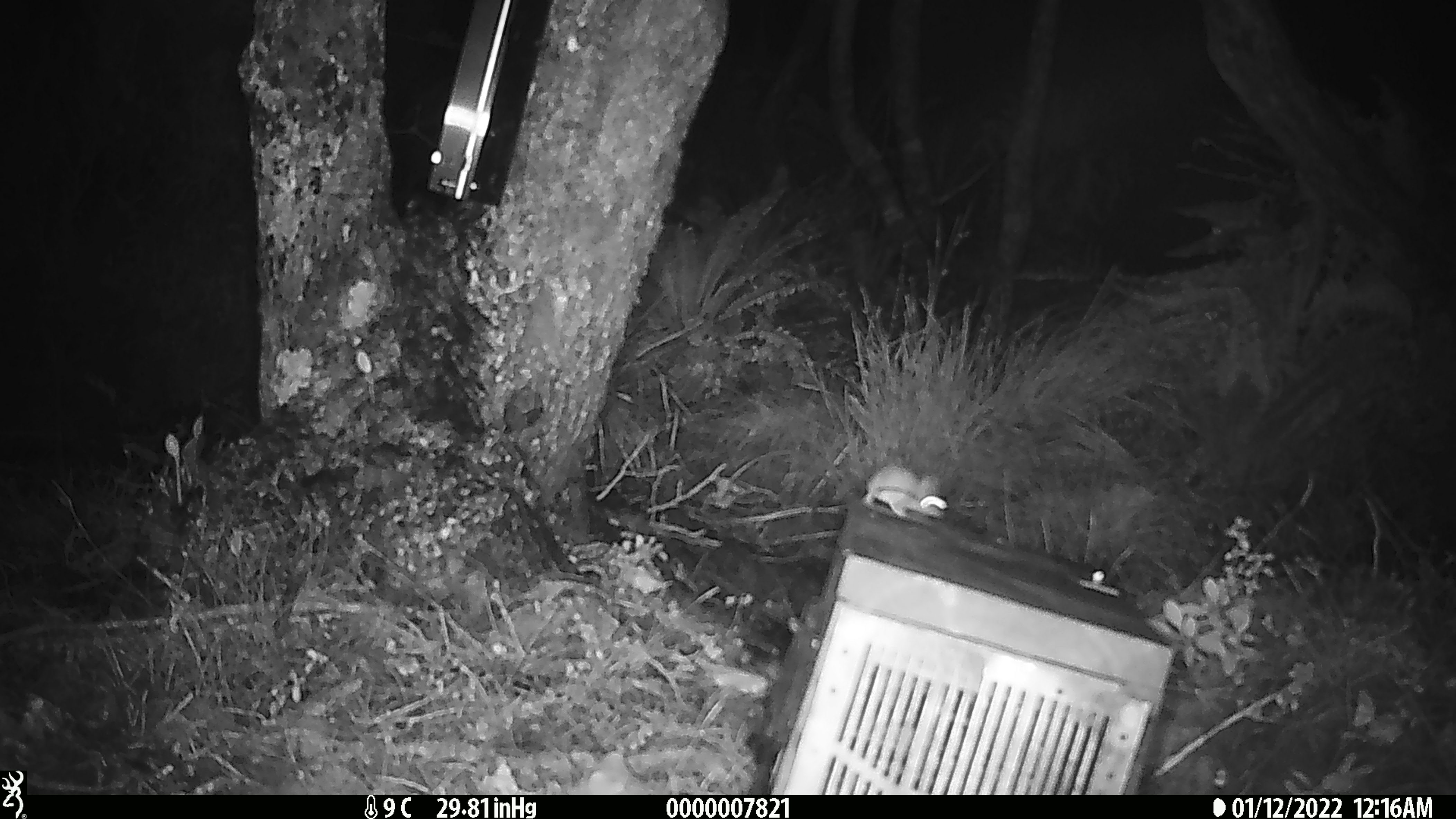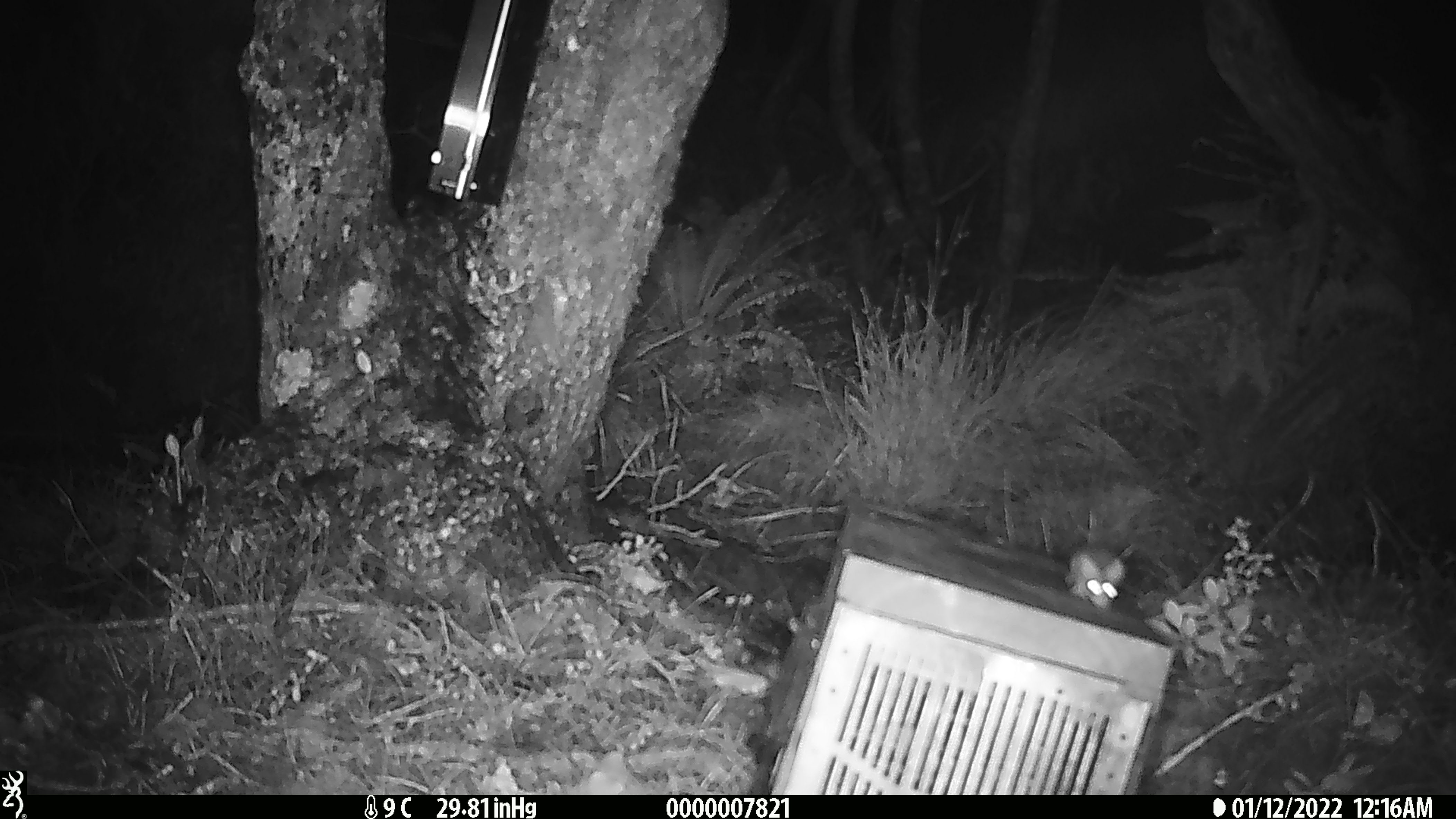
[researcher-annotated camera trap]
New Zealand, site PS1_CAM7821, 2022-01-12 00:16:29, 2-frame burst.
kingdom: Animalia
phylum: Chordata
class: Mammalia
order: Rodentia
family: Muridae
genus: Mus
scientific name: Mus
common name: mouse